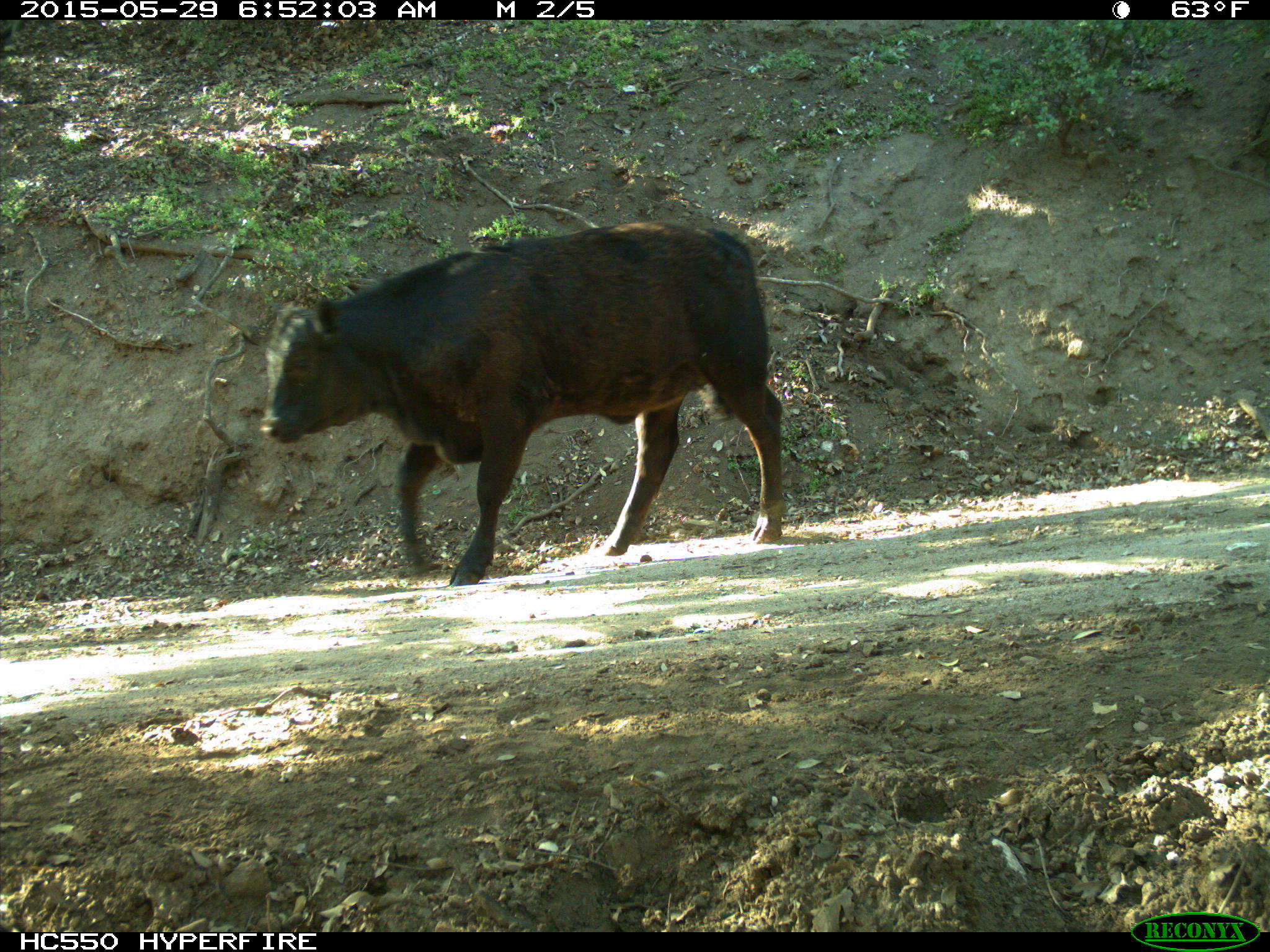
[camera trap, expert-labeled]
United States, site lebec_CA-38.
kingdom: Animalia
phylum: Chordata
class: Mammalia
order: Artiodactyla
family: Bovidae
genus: Bos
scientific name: Bos taurus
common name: domestic cow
Bos taurus (domestic cow).